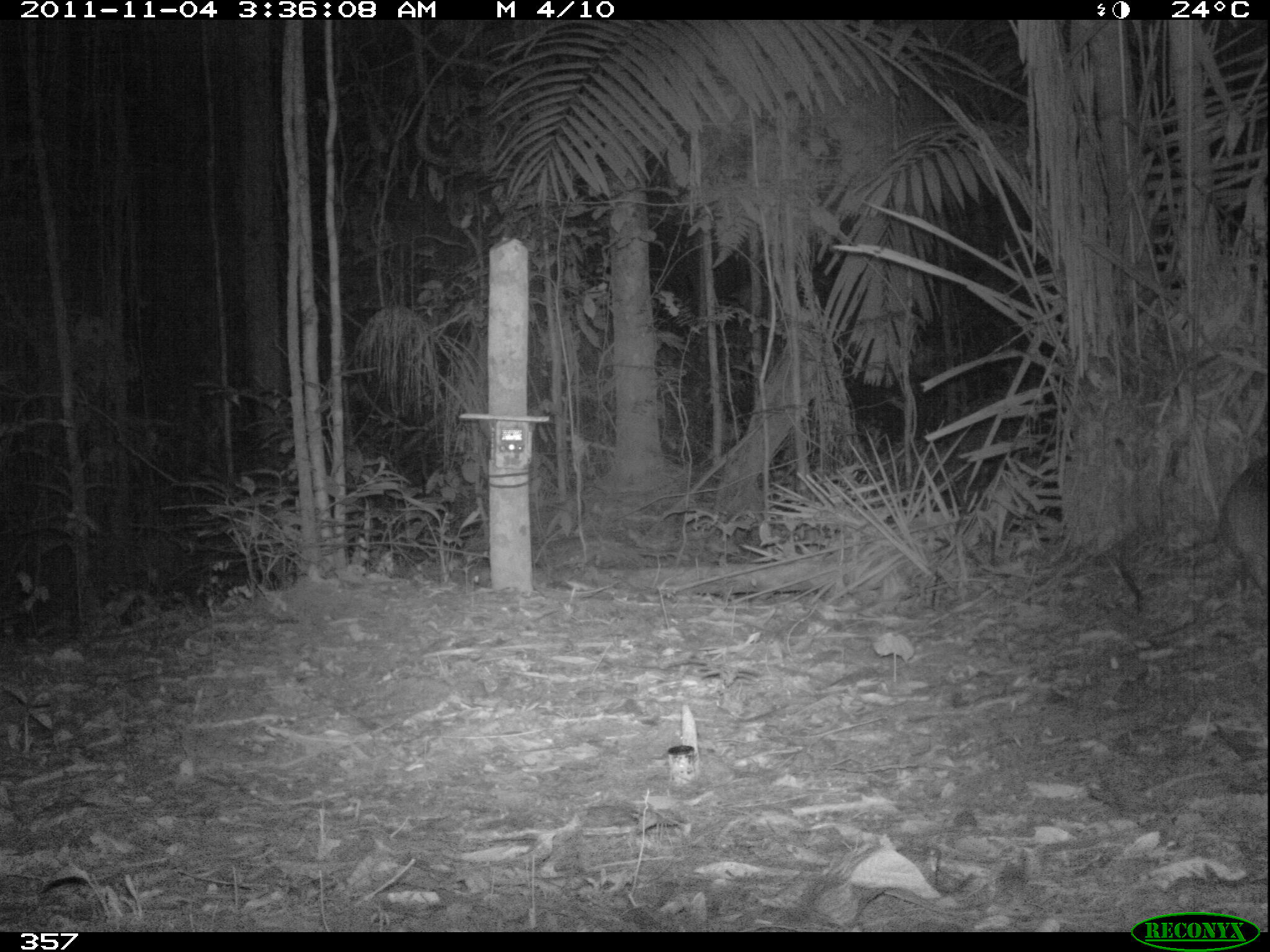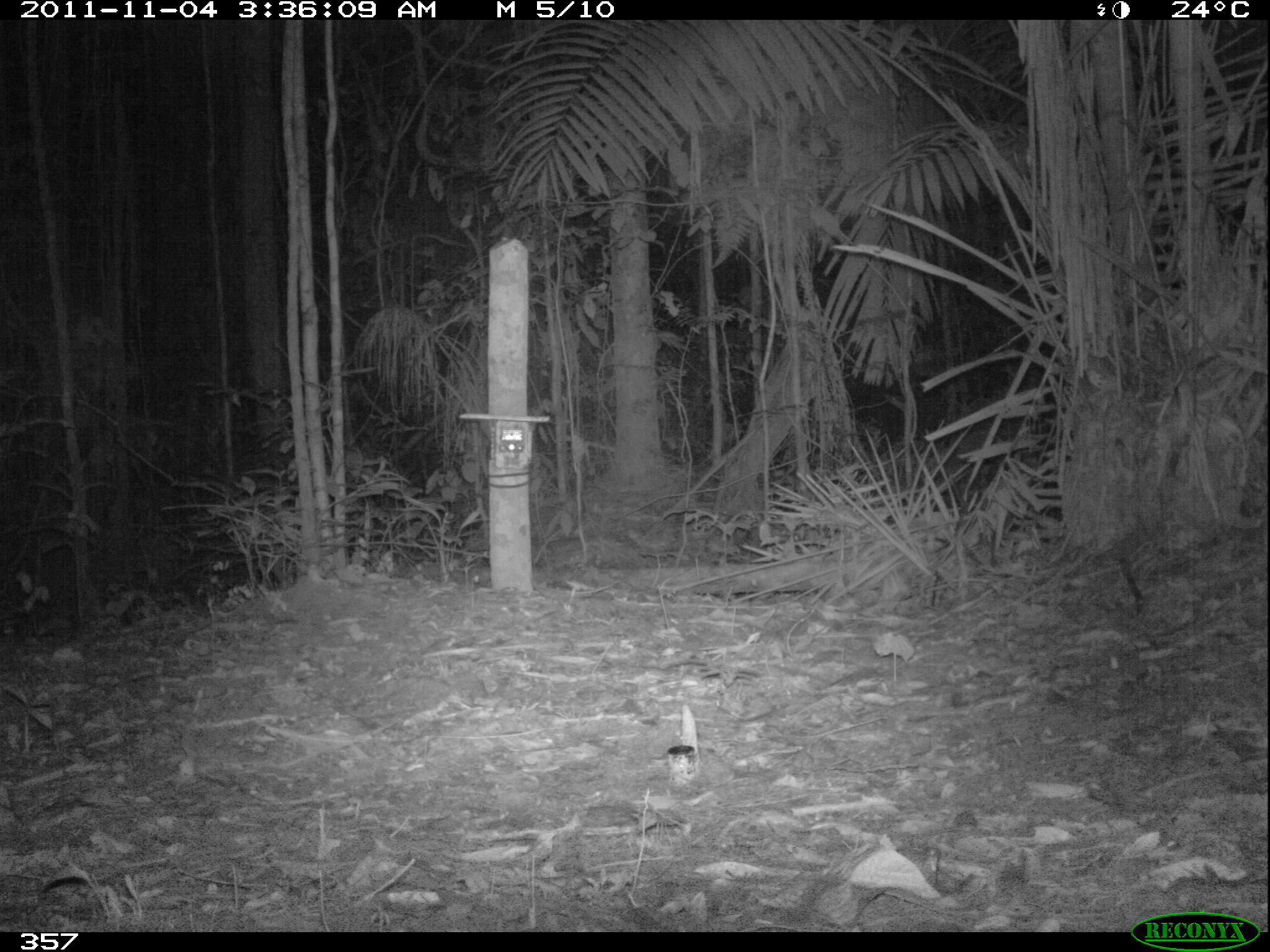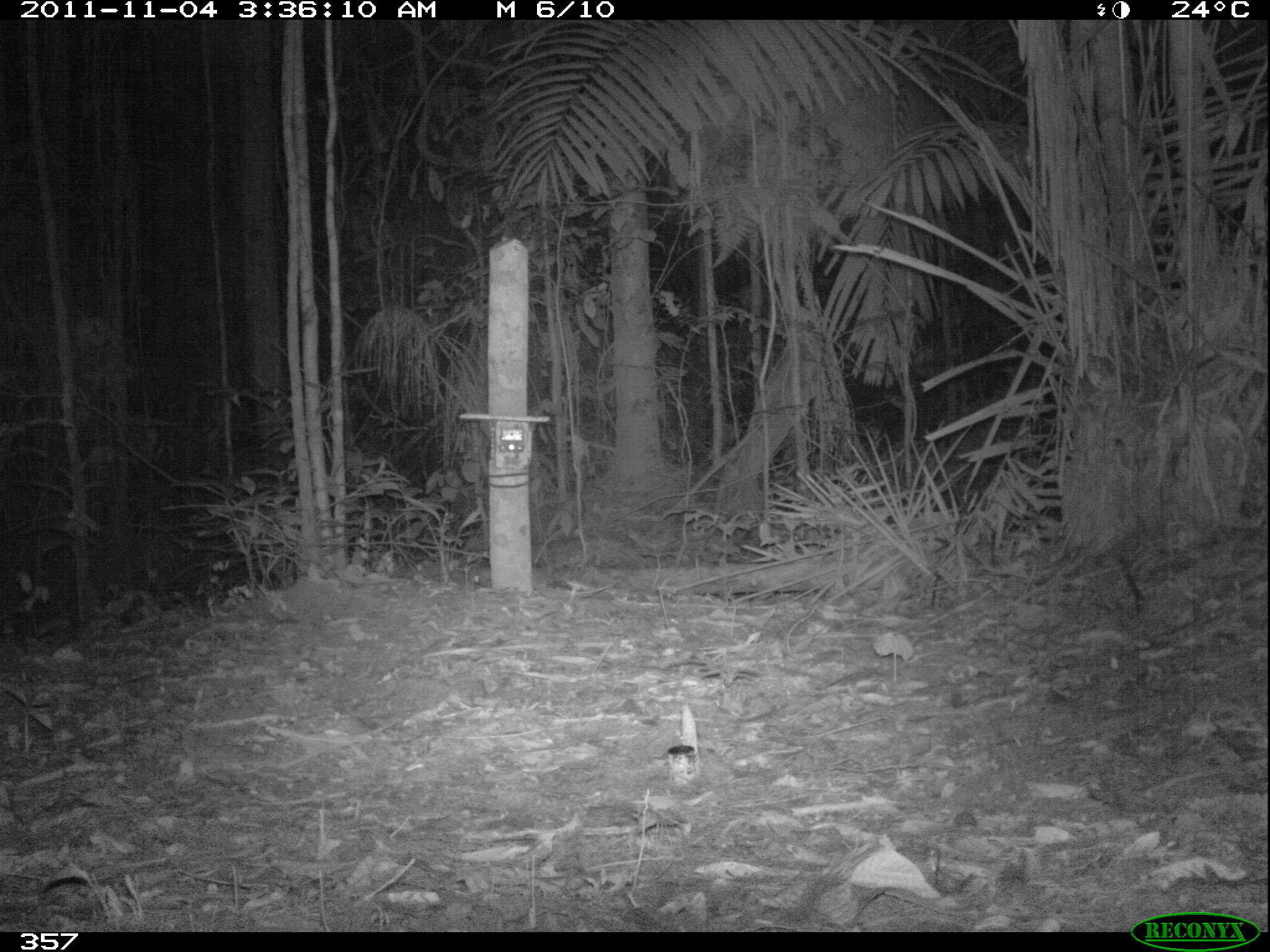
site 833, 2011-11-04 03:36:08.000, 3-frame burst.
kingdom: Animalia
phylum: Chordata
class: Mammalia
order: Cingulata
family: Dasypodidae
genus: Dasypus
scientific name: Dasypus kappleri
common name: greater long-nosed armadillo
Dasypus kappleri (greater long-nosed armadillo).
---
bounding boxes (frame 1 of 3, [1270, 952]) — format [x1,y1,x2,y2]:
dasypus kappleri: [1218,455,1267,595]